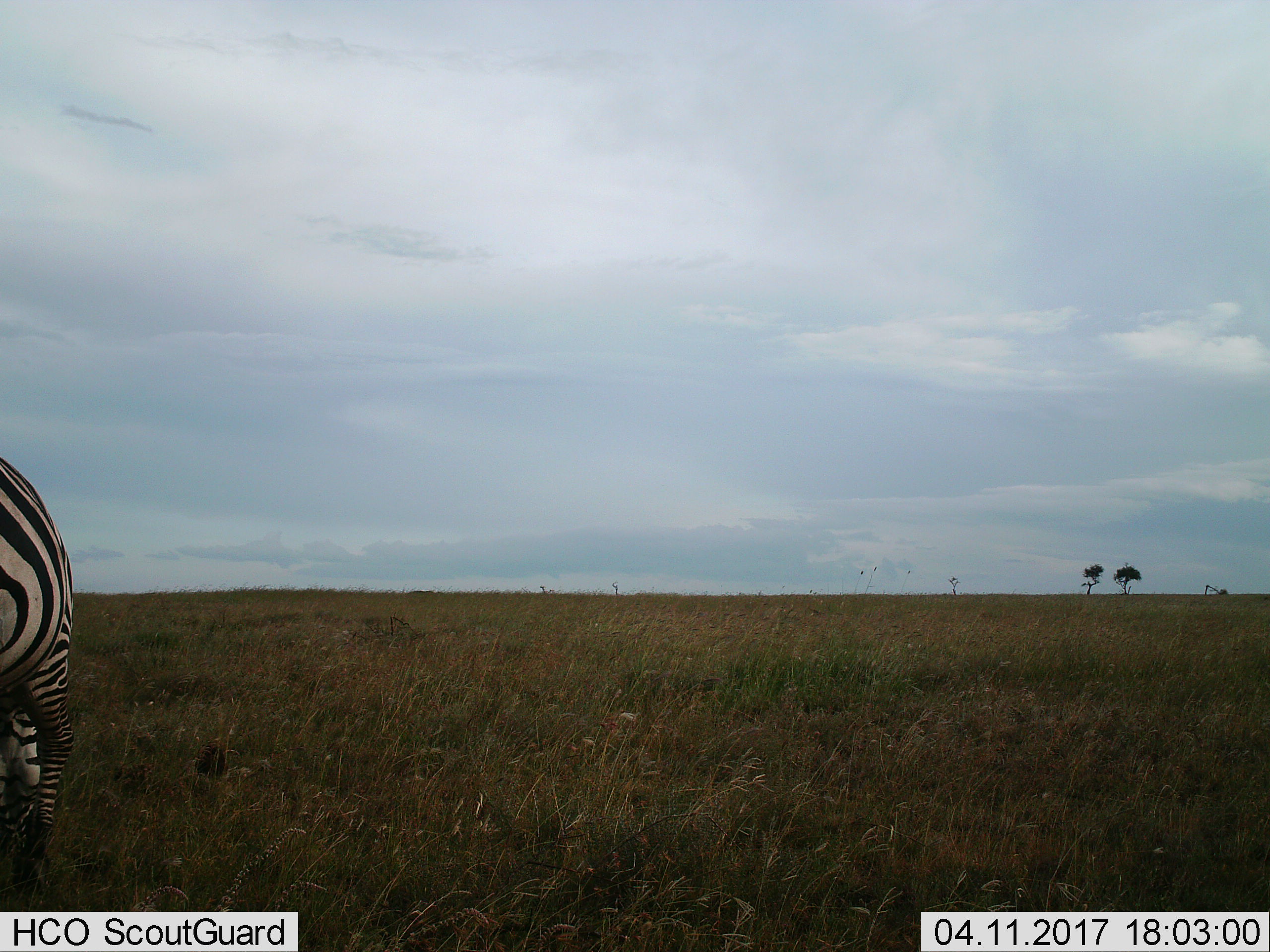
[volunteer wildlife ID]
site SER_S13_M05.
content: unidentified animal